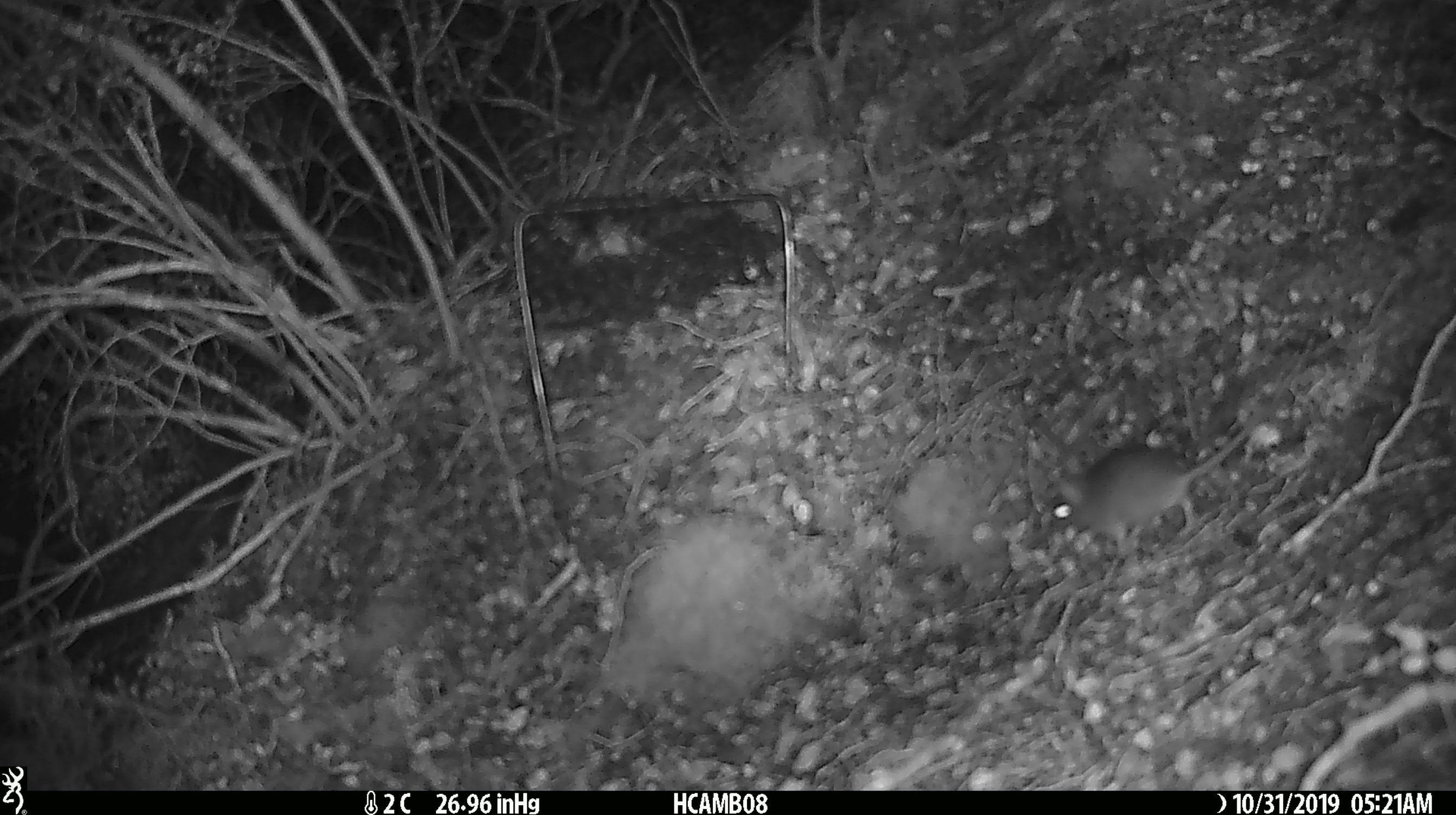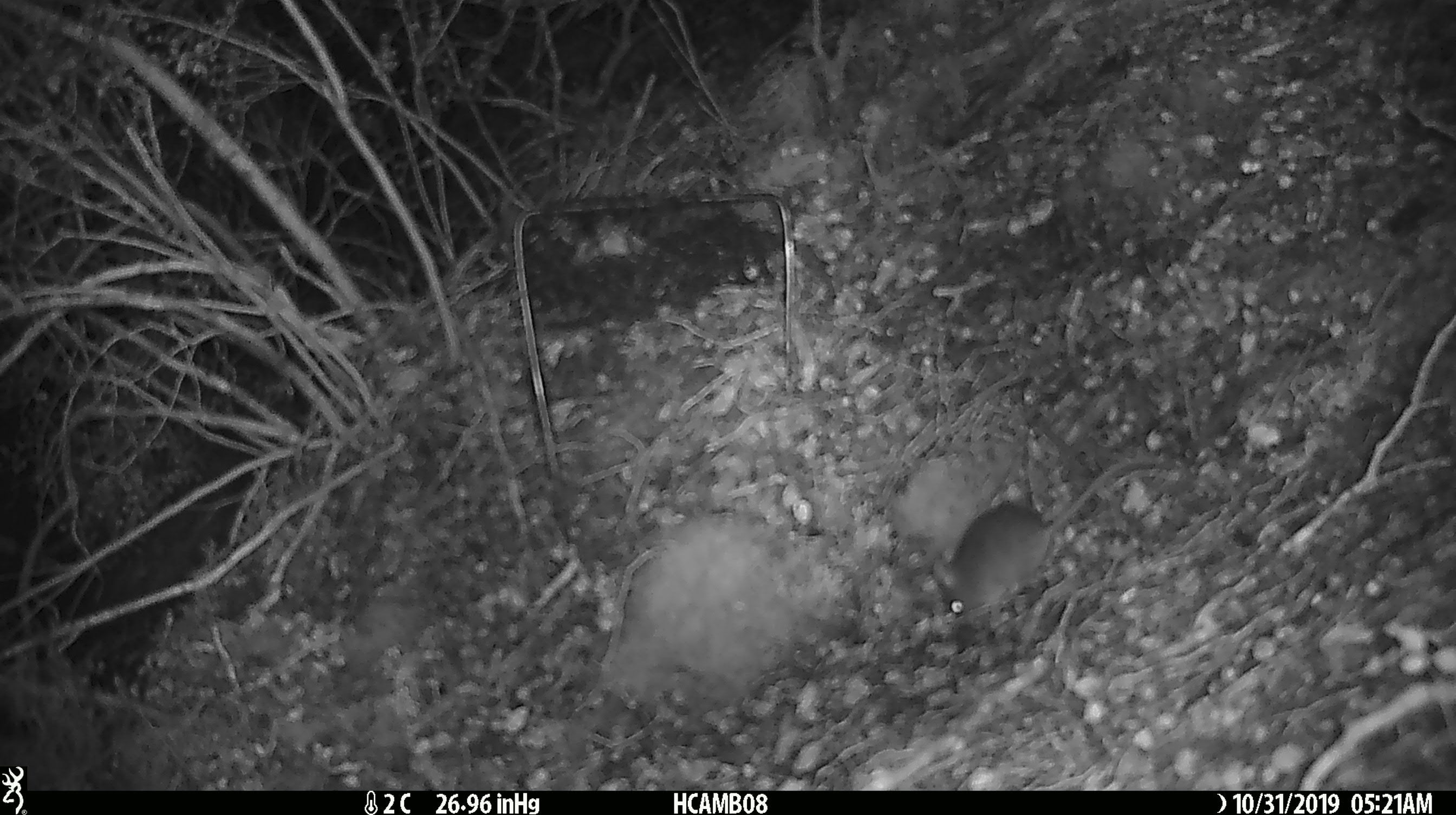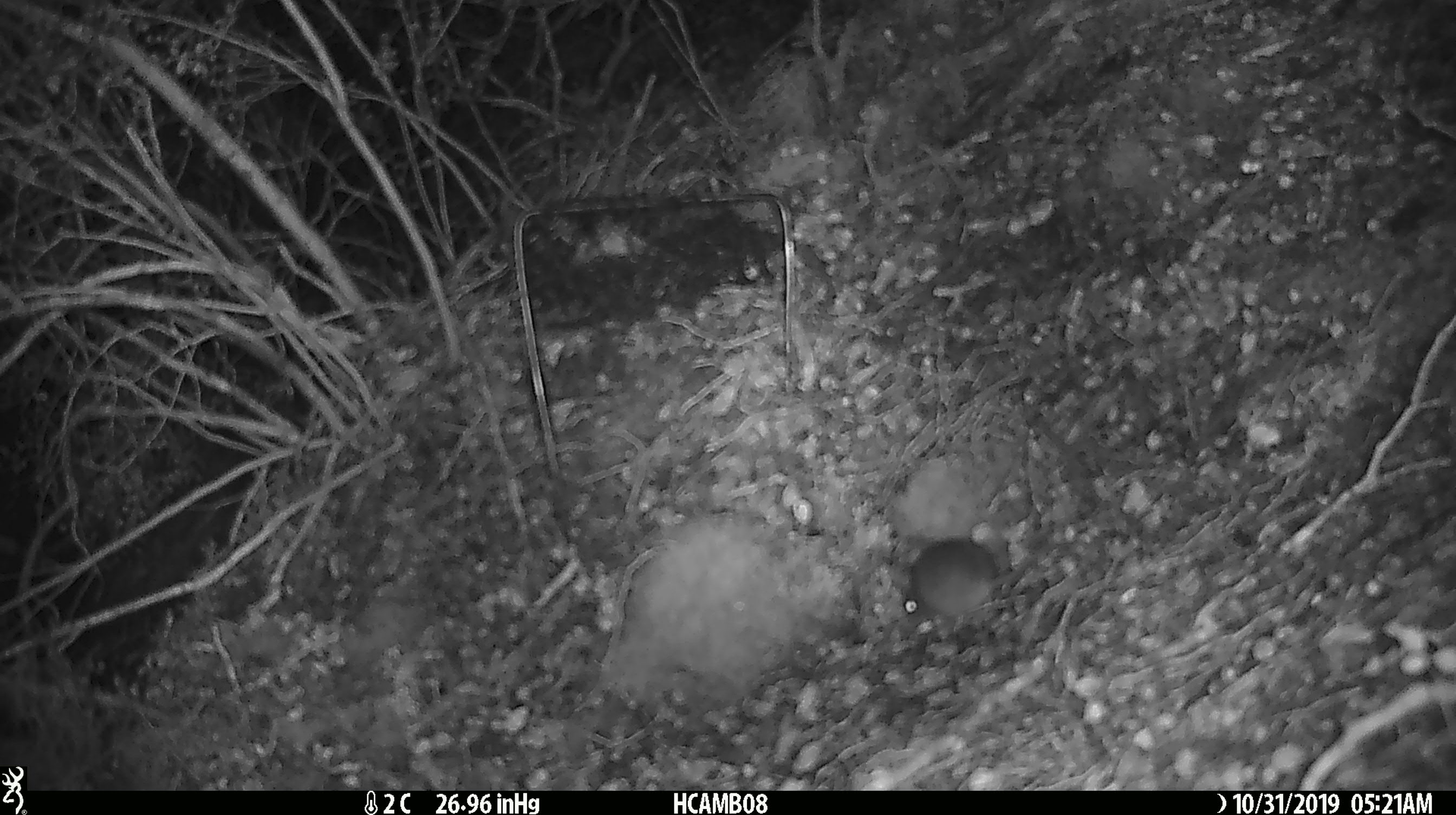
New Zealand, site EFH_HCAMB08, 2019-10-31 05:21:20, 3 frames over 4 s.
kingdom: Animalia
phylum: Chordata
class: Mammalia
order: Rodentia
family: Muridae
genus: Mus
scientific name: Mus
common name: mouse